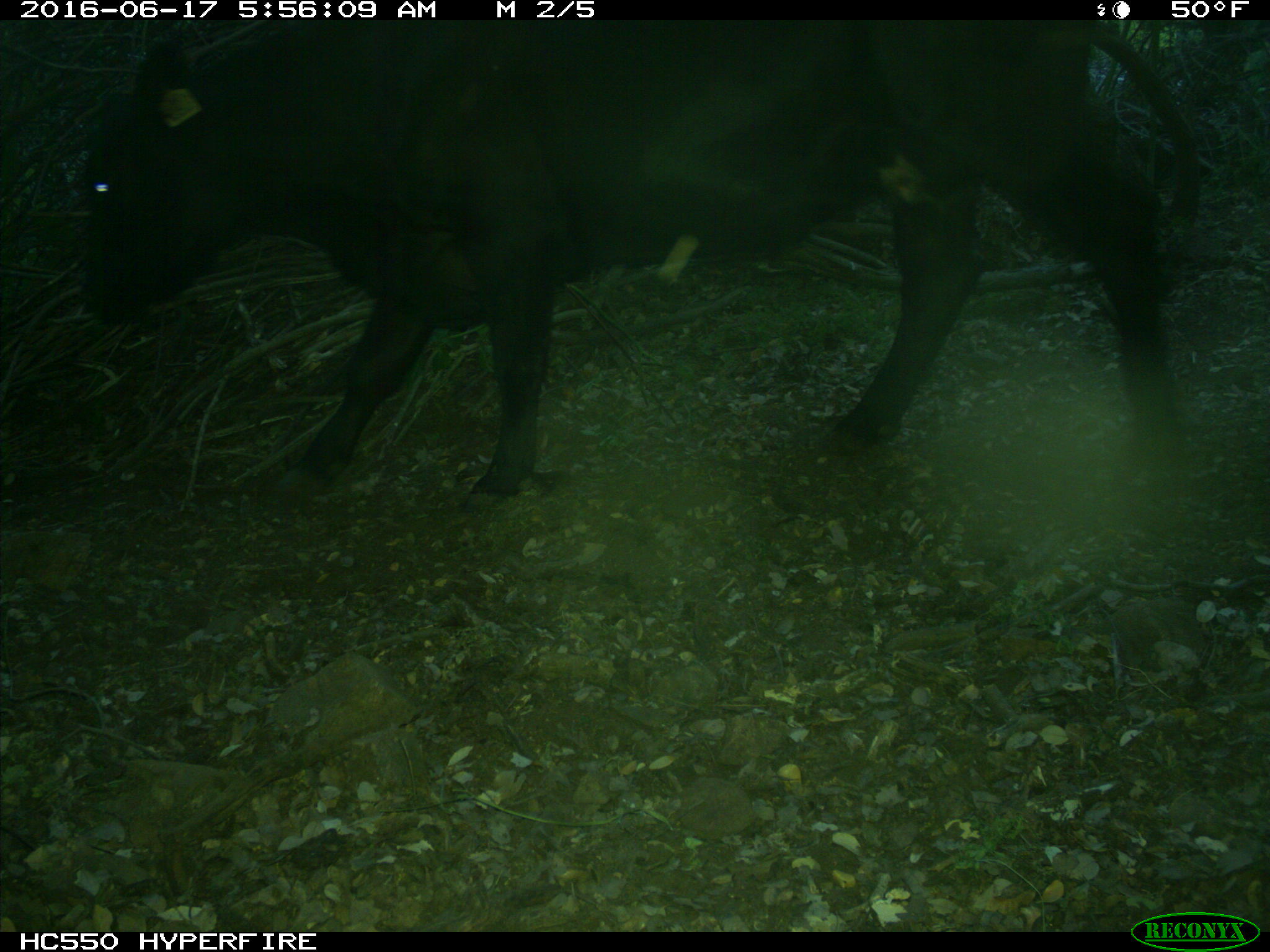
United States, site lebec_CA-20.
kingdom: Animalia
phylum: Chordata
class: Mammalia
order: Artiodactyla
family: Bovidae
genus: Bos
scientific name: Bos taurus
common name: domestic cow